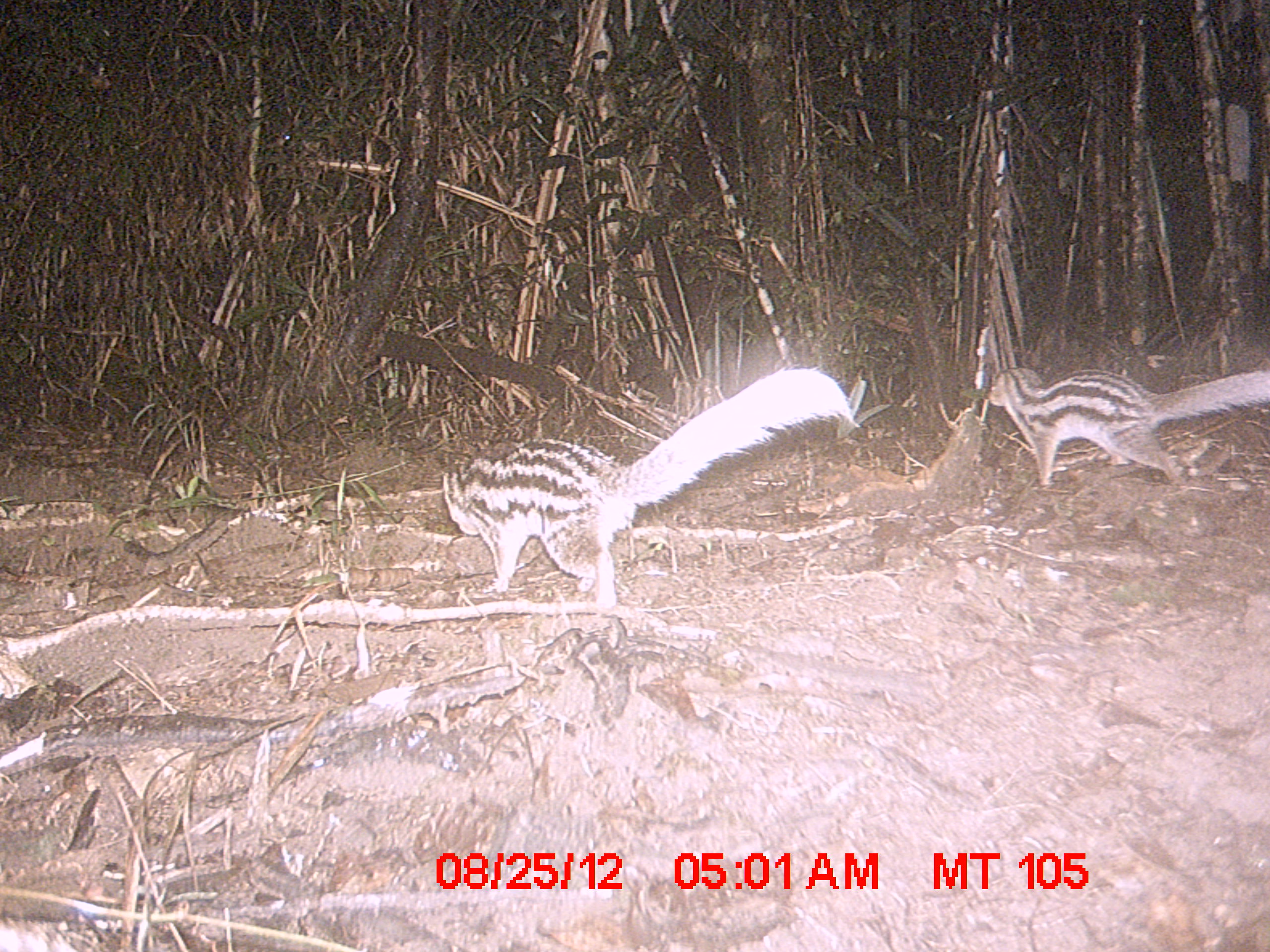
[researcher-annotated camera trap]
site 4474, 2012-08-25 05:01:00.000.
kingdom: Animalia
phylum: Chordata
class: Mammalia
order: Carnivora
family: Eupleridae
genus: Galidictis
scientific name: Galidictis fasciata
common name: broad-striped vontsira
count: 2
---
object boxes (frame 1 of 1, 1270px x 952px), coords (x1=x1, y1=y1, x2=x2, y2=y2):
galidictis fasciata: (x1=442, y1=365, x2=856, y2=610); (x1=984, y1=364, x2=1270, y2=490)